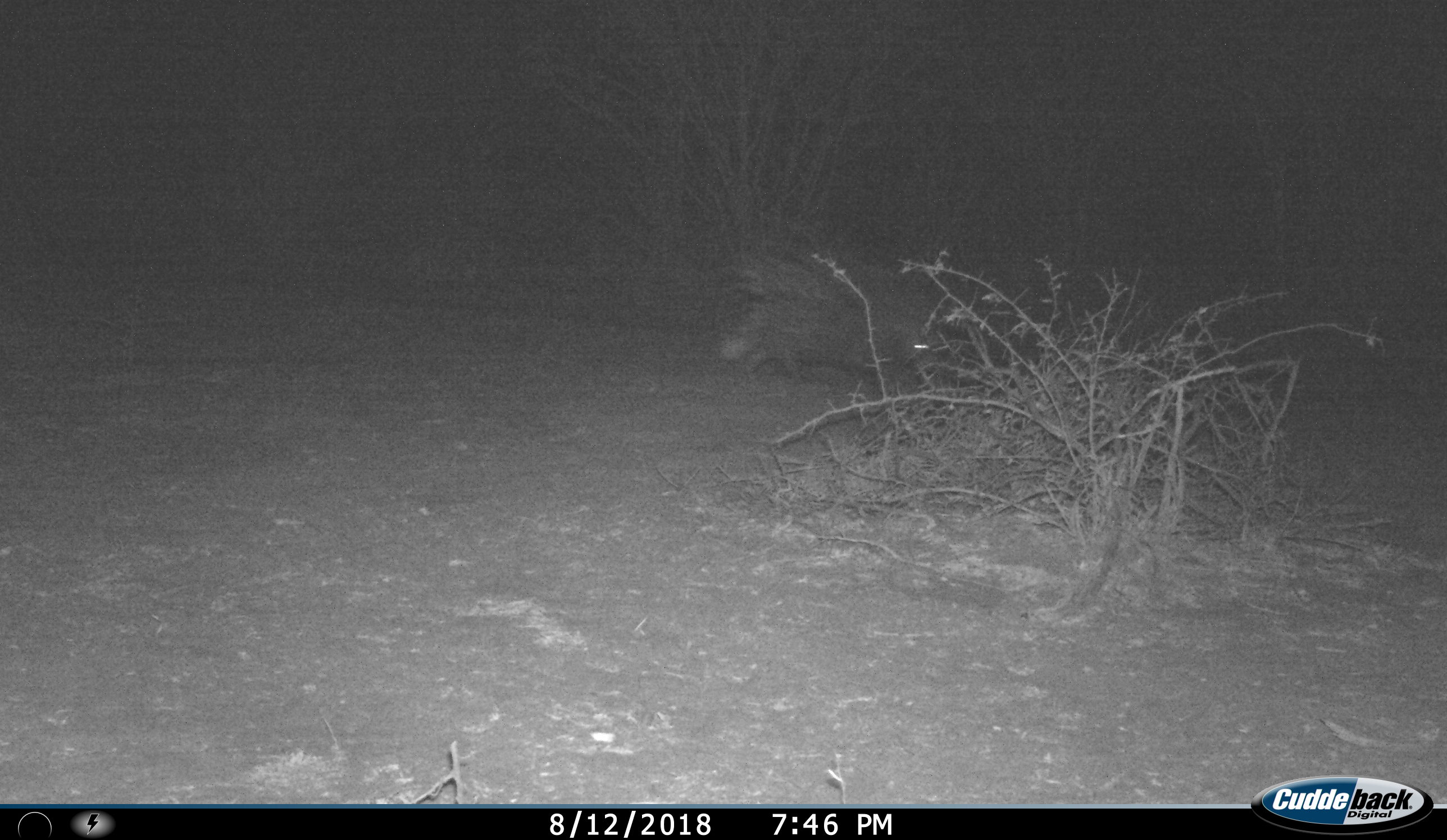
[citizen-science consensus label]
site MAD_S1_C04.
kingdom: Animalia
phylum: Chordata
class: Mammalia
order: Rodentia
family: Hystricidae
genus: Hystrix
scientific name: Hystrix cristata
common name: crested porcupine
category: porcupine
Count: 1.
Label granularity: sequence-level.